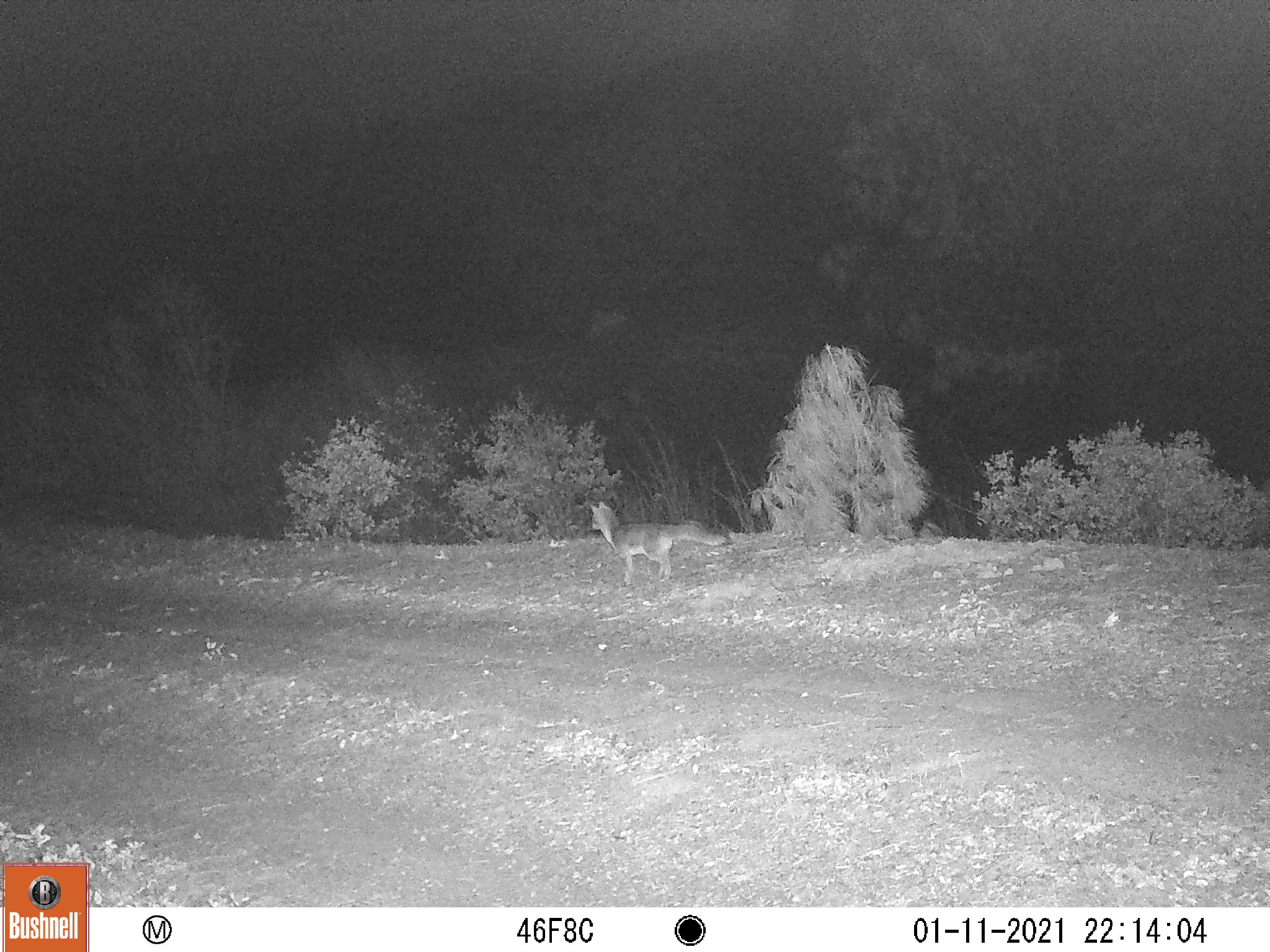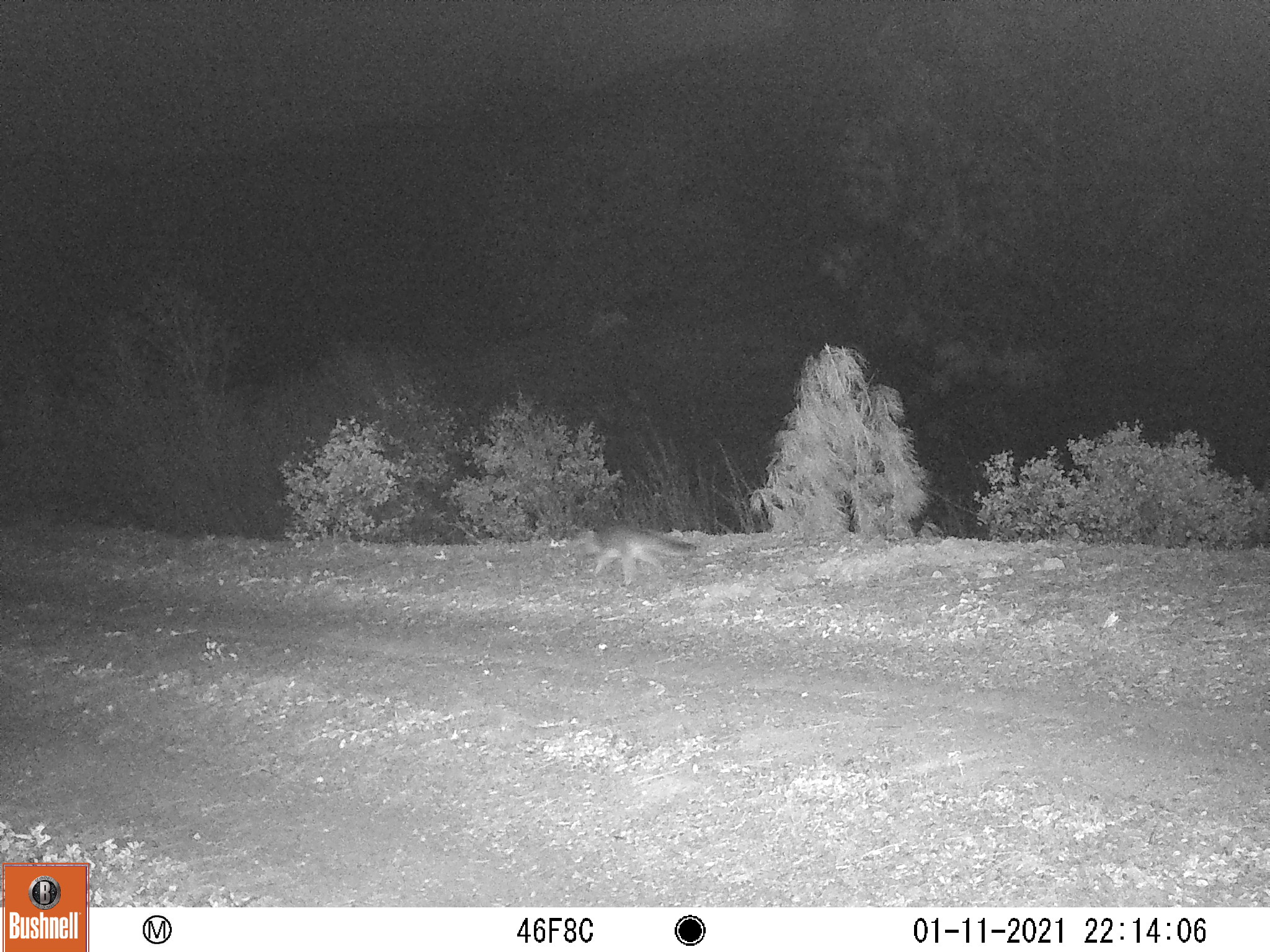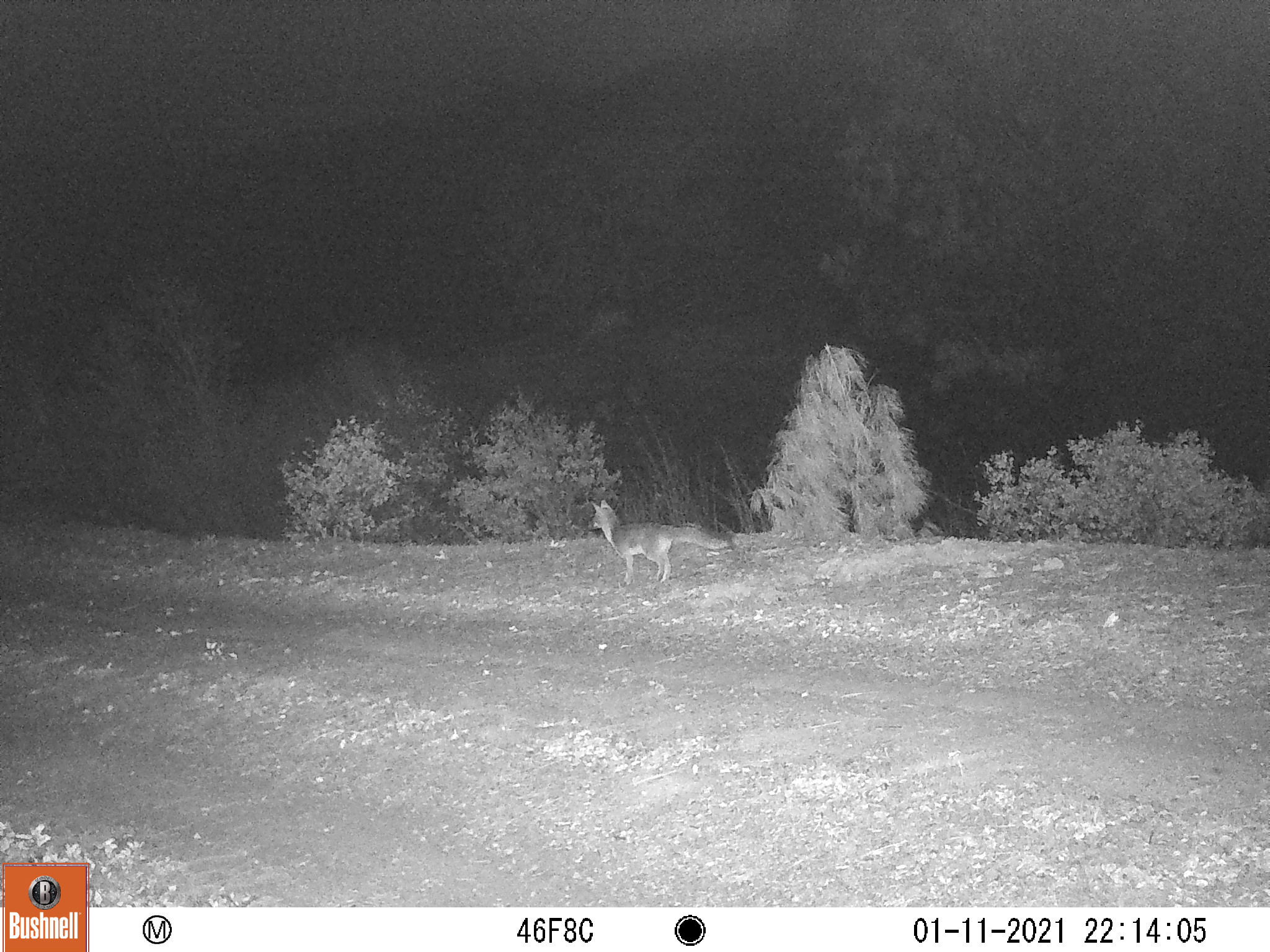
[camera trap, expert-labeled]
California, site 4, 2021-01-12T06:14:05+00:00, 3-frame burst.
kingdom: Animalia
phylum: Chordata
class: Mammalia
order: Carnivora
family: Canidae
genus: Urocyon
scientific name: Urocyon cinereoargenteus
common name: gray fox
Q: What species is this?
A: Gray fox (Urocyon cinereoargenteus).